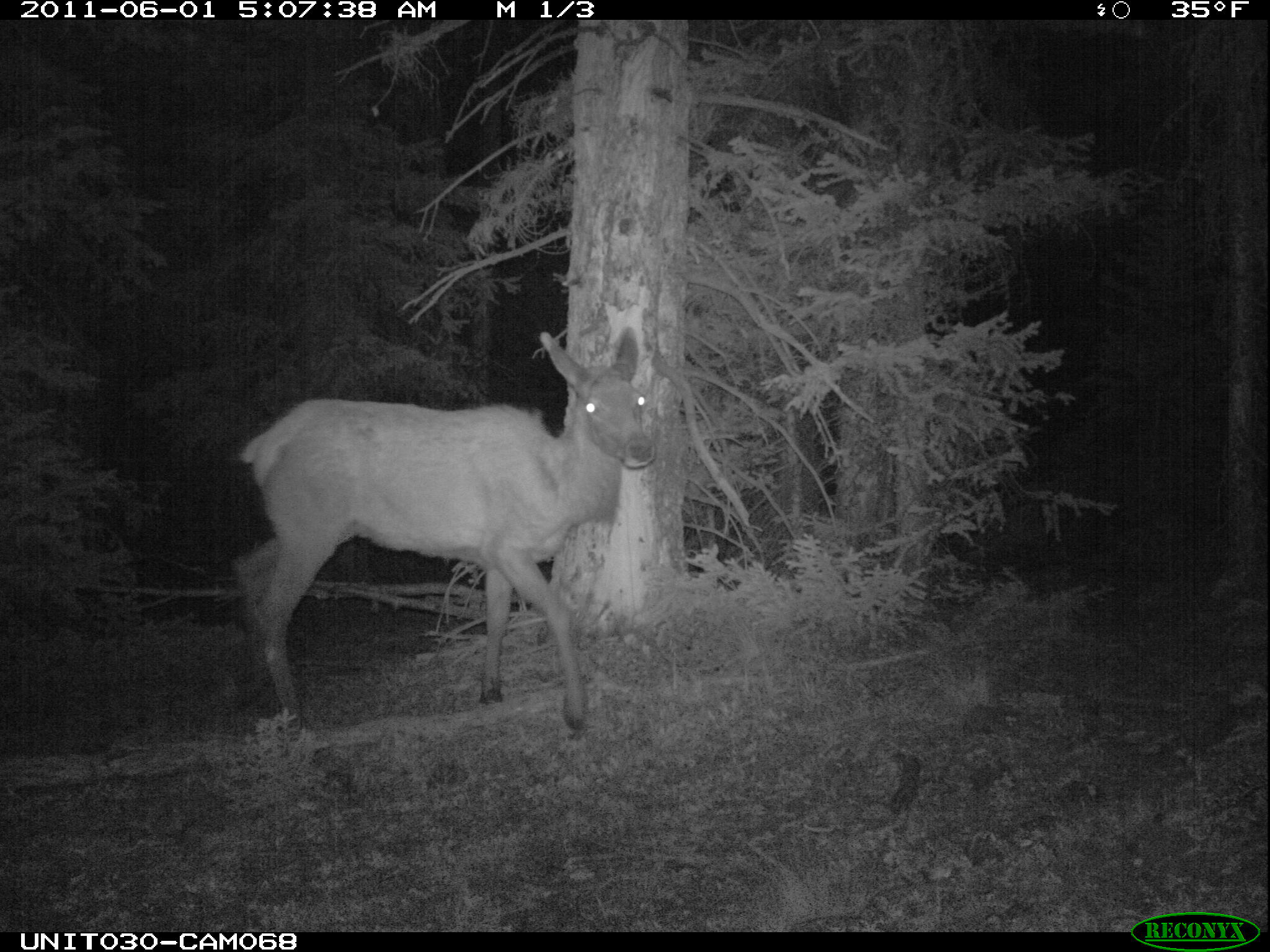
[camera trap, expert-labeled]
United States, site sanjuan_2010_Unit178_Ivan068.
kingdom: Animalia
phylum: Chordata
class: Mammalia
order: Artiodactyla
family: Cervidae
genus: Cervus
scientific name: Cervus elaphus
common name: red deer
Cervus elaphus (red deer).